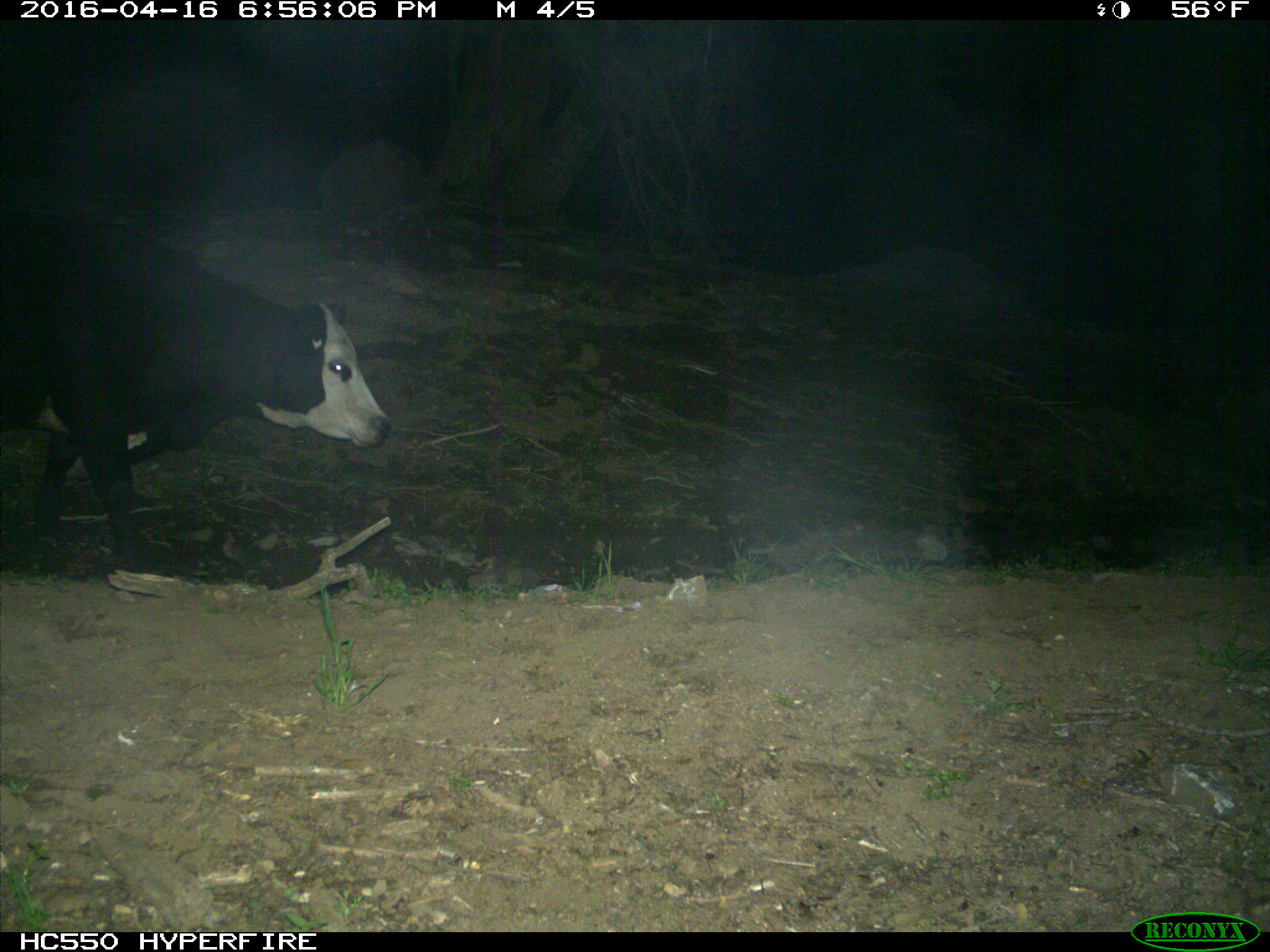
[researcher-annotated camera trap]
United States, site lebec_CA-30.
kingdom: Animalia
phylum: Chordata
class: Mammalia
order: Artiodactyla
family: Bovidae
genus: Bos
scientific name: Bos taurus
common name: domestic cow